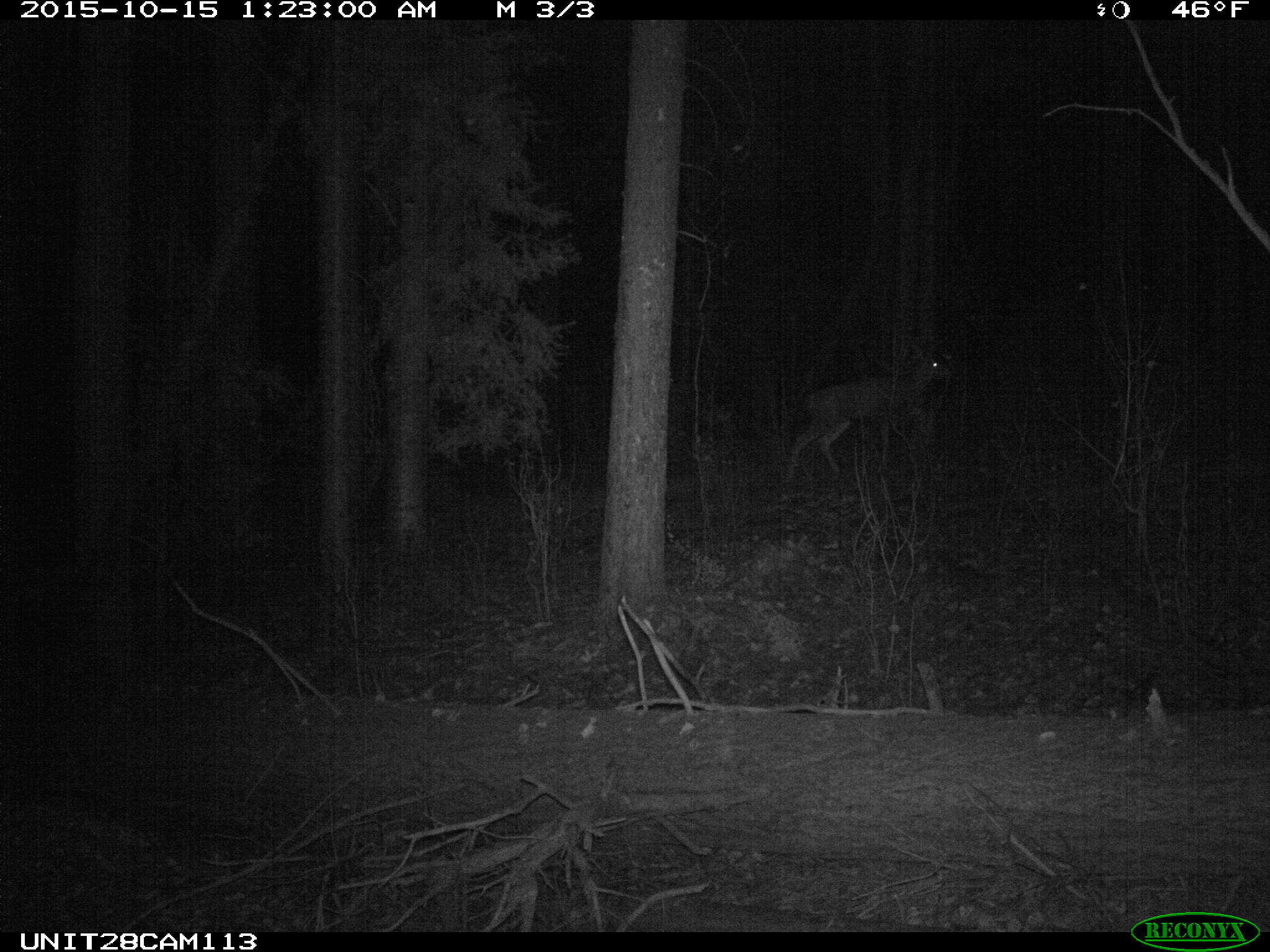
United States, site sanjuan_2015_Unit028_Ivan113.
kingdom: Animalia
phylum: Chordata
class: Mammalia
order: Artiodactyla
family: Cervidae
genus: Odocoileus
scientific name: Odocoileus hemionus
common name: mule deer